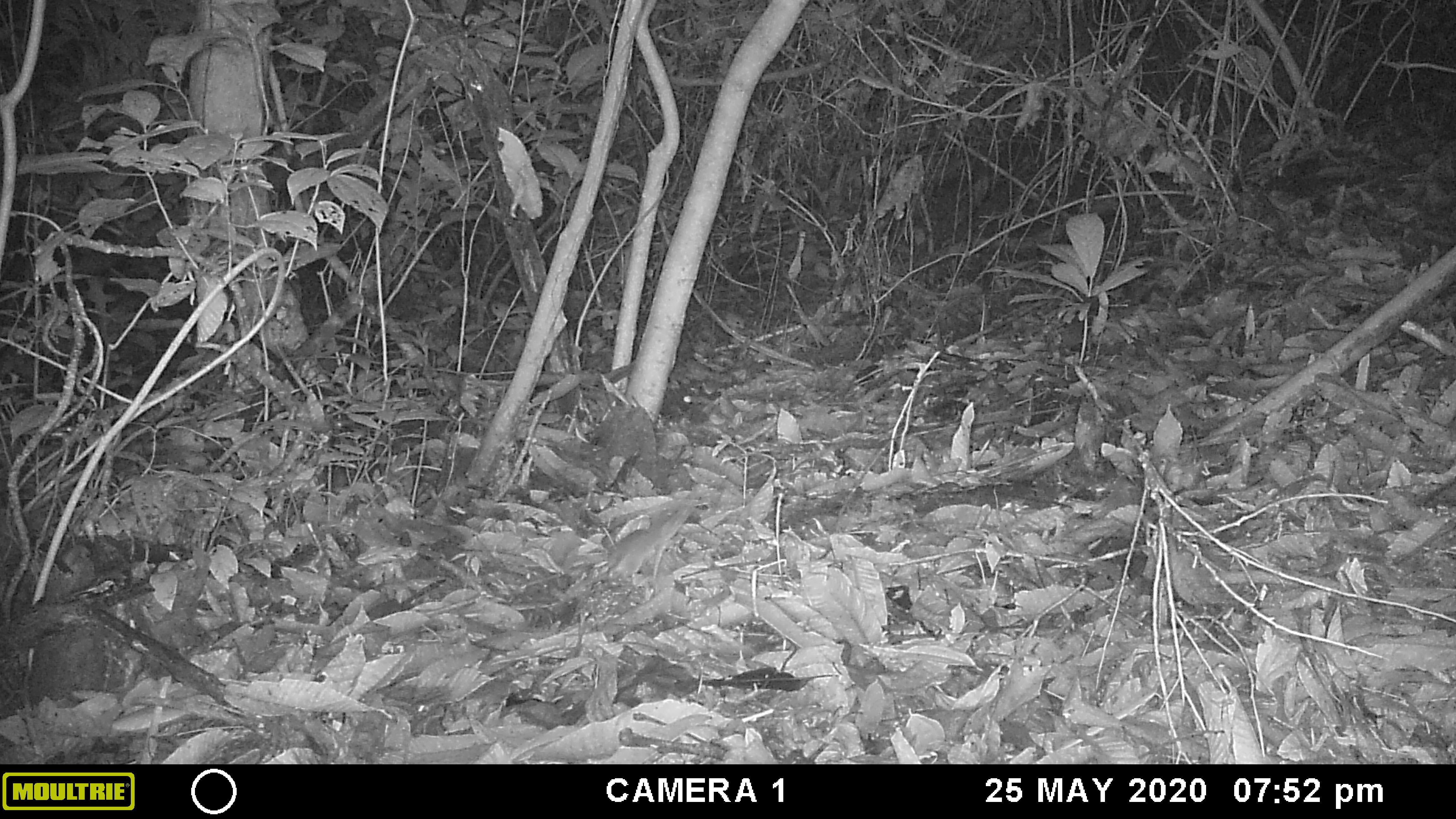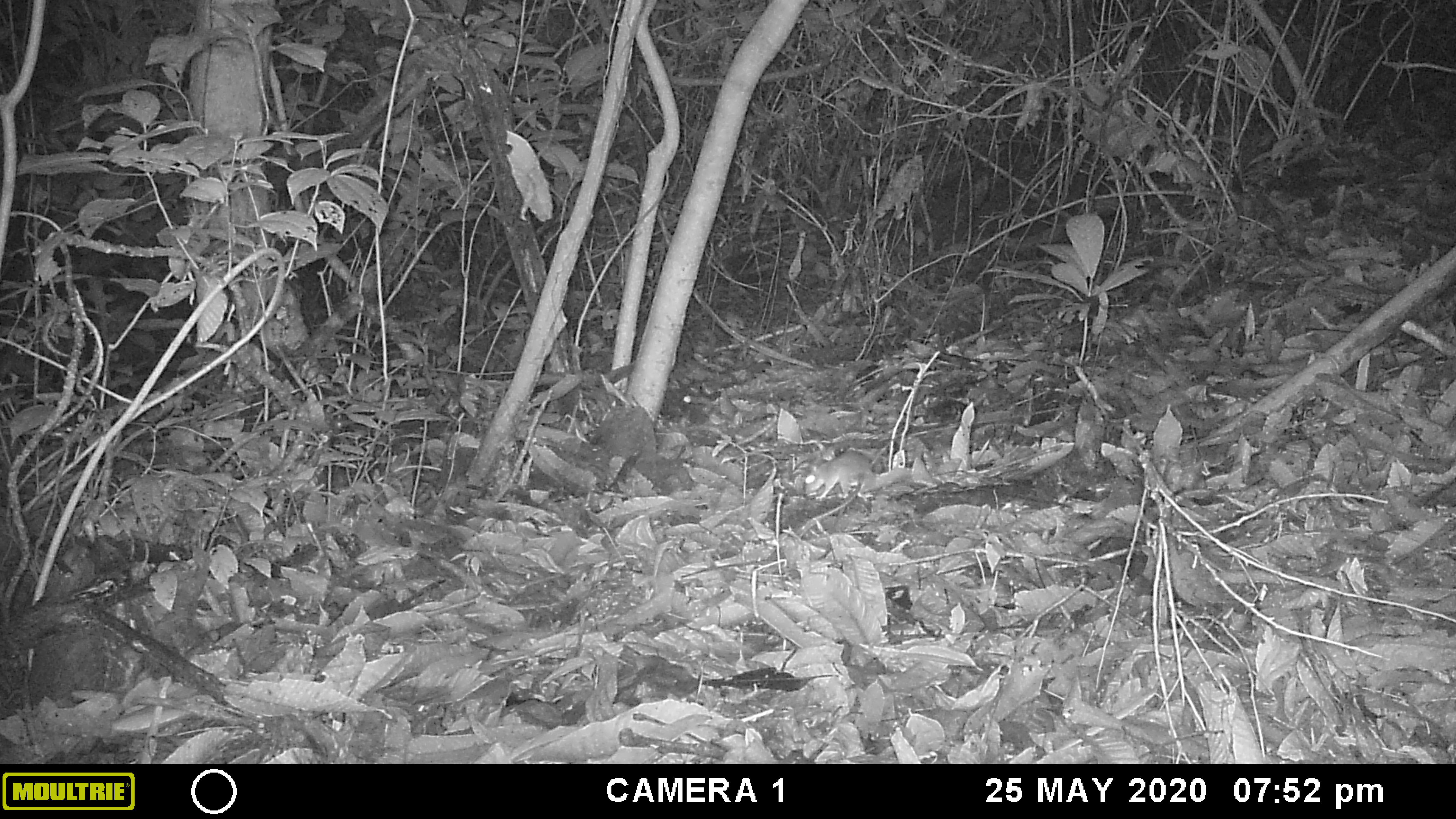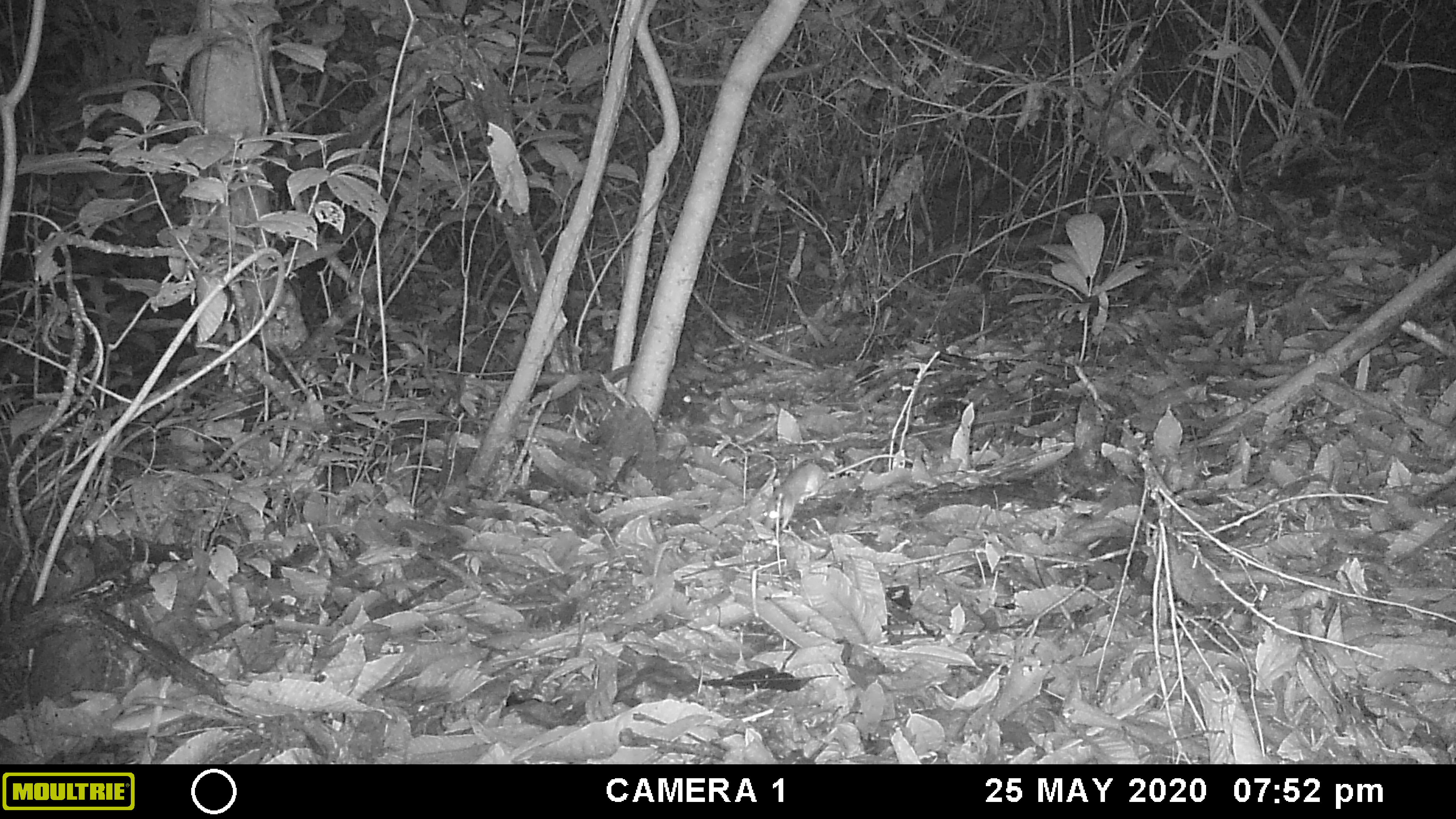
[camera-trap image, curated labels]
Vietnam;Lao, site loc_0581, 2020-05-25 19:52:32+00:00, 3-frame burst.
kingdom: Animalia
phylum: Chordata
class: Mammalia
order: Rodentia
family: Muridae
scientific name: Muridae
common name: old-world mice and rats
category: unidentified murid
Unidentified murid (old-world mice and rats) (Muridae). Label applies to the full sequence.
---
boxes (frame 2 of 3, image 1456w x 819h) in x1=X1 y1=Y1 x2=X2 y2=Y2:
unidentified murid: x1=802 y1=449 x2=914 y2=500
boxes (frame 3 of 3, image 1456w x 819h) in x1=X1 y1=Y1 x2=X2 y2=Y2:
unidentified murid: x1=759 y1=454 x2=913 y2=534